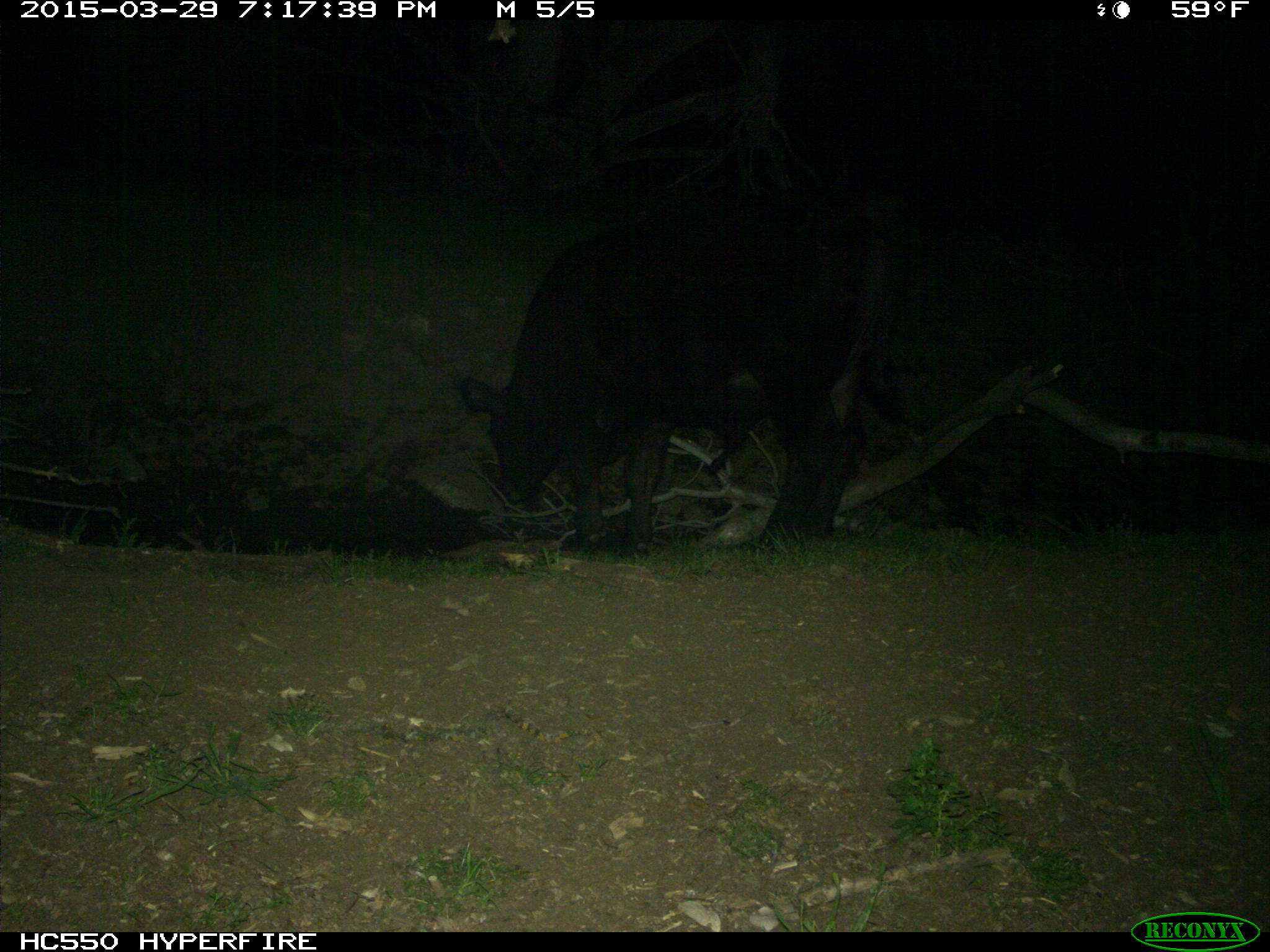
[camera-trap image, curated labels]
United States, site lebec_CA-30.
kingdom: Animalia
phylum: Chordata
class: Mammalia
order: Artiodactyla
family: Bovidae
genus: Bos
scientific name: Bos taurus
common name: domestic cow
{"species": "Bos taurus (domestic cow)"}